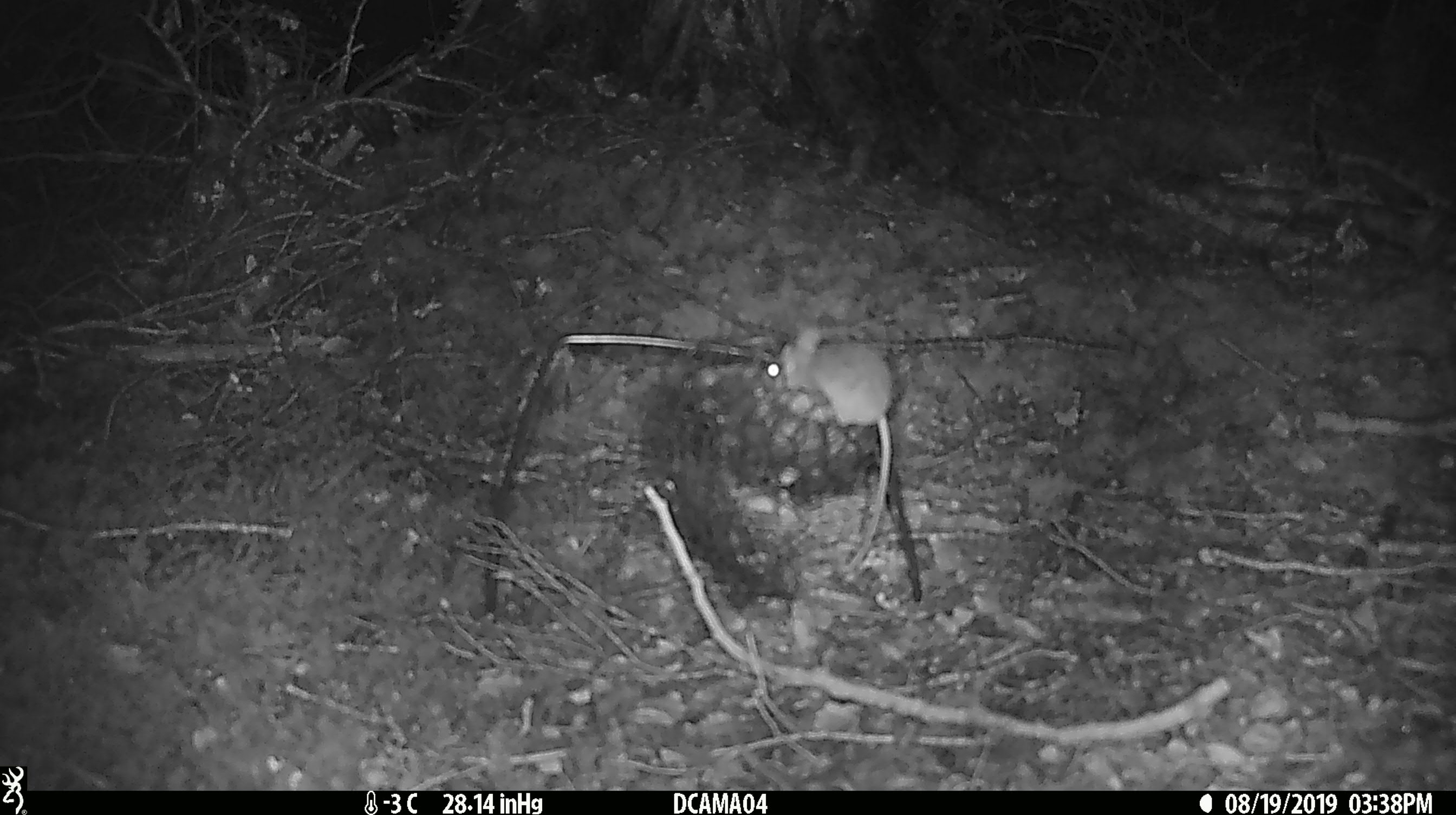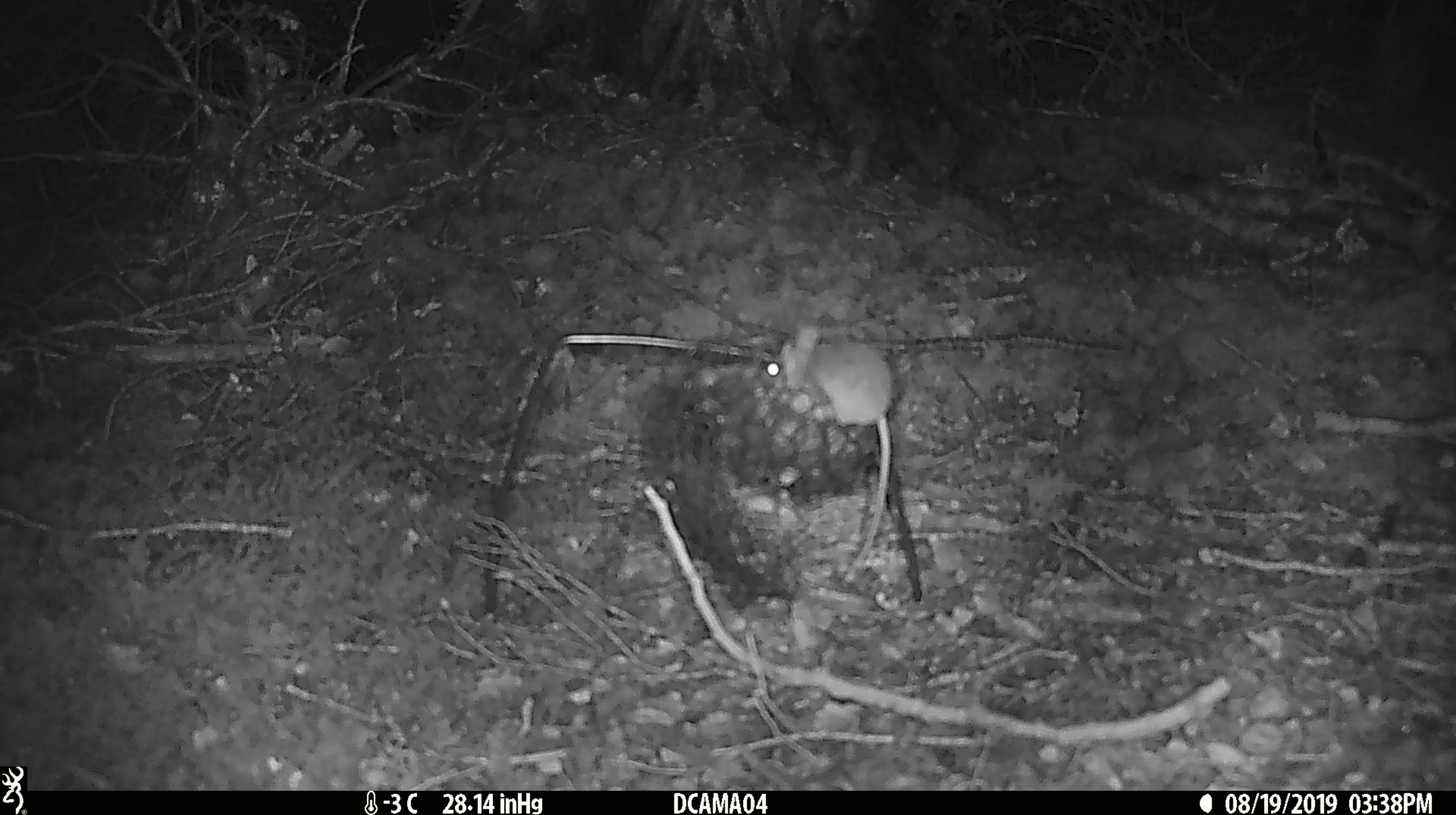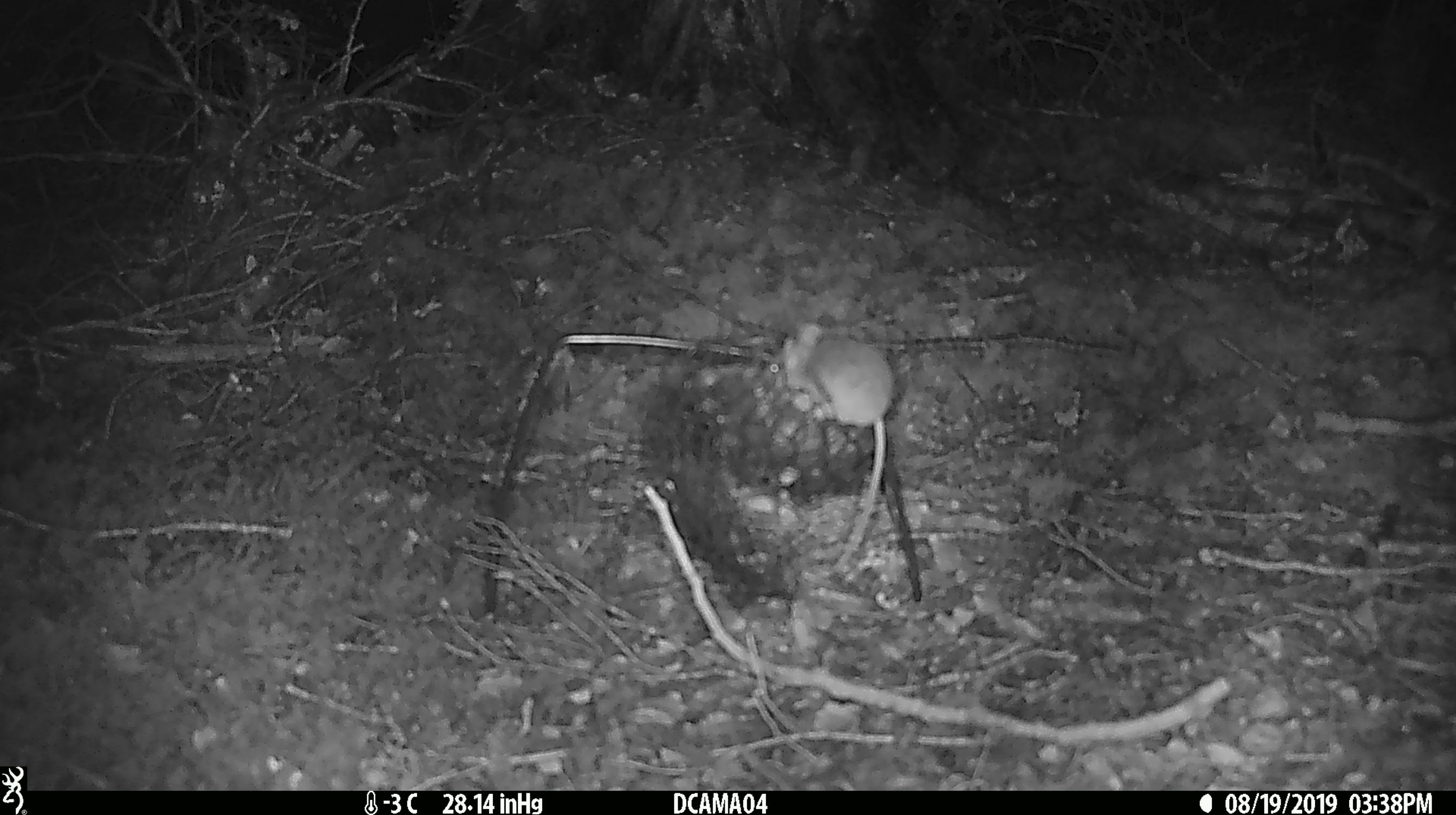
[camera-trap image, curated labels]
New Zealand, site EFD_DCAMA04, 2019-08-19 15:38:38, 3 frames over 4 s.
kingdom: Animalia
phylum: Chordata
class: Mammalia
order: Rodentia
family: Muridae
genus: Mus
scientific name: Mus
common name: mouse